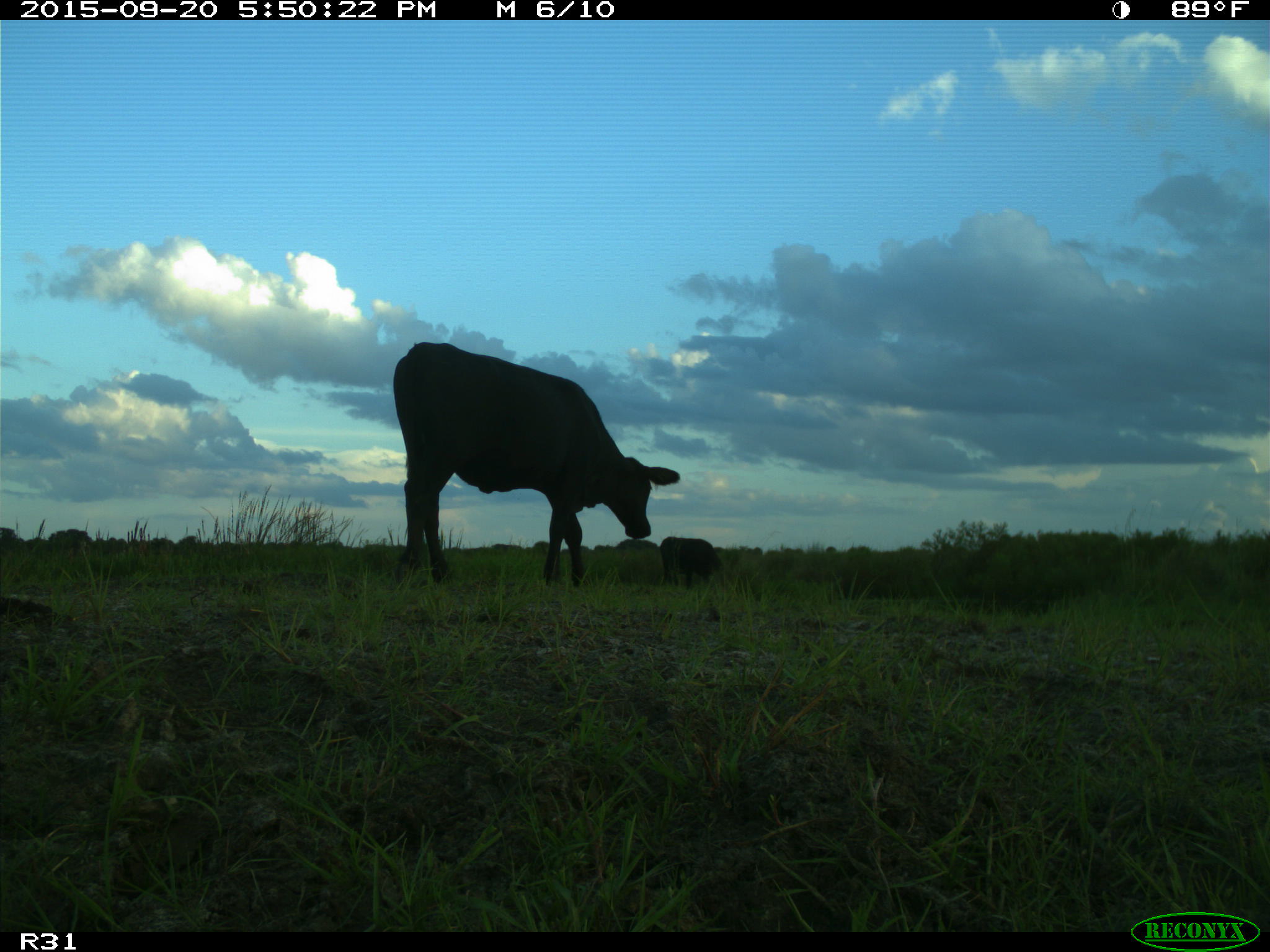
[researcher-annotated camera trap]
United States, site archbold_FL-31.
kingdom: Animalia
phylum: Chordata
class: Mammalia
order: Artiodactyla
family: Bovidae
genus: Bos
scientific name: Bos taurus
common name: domestic cow